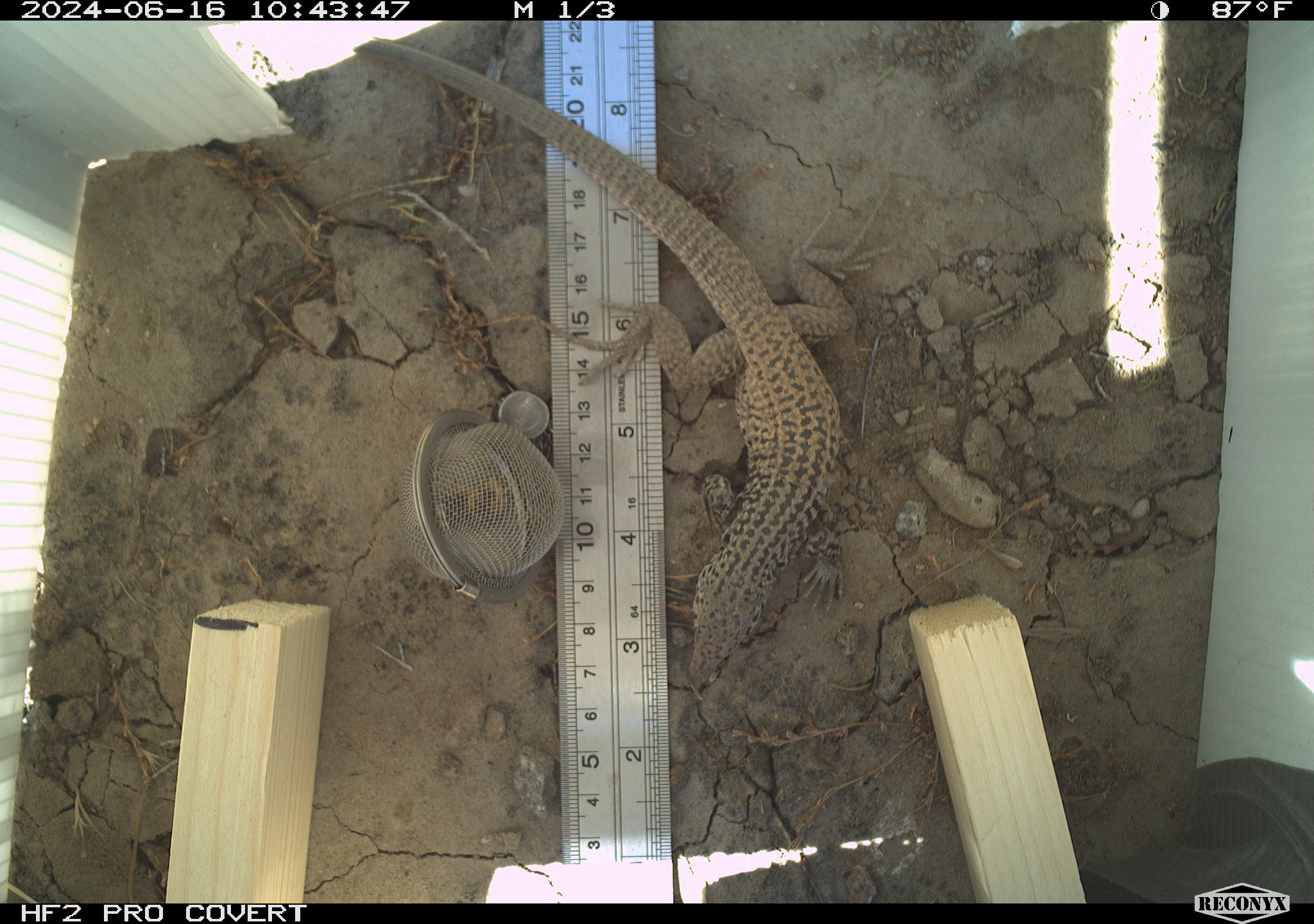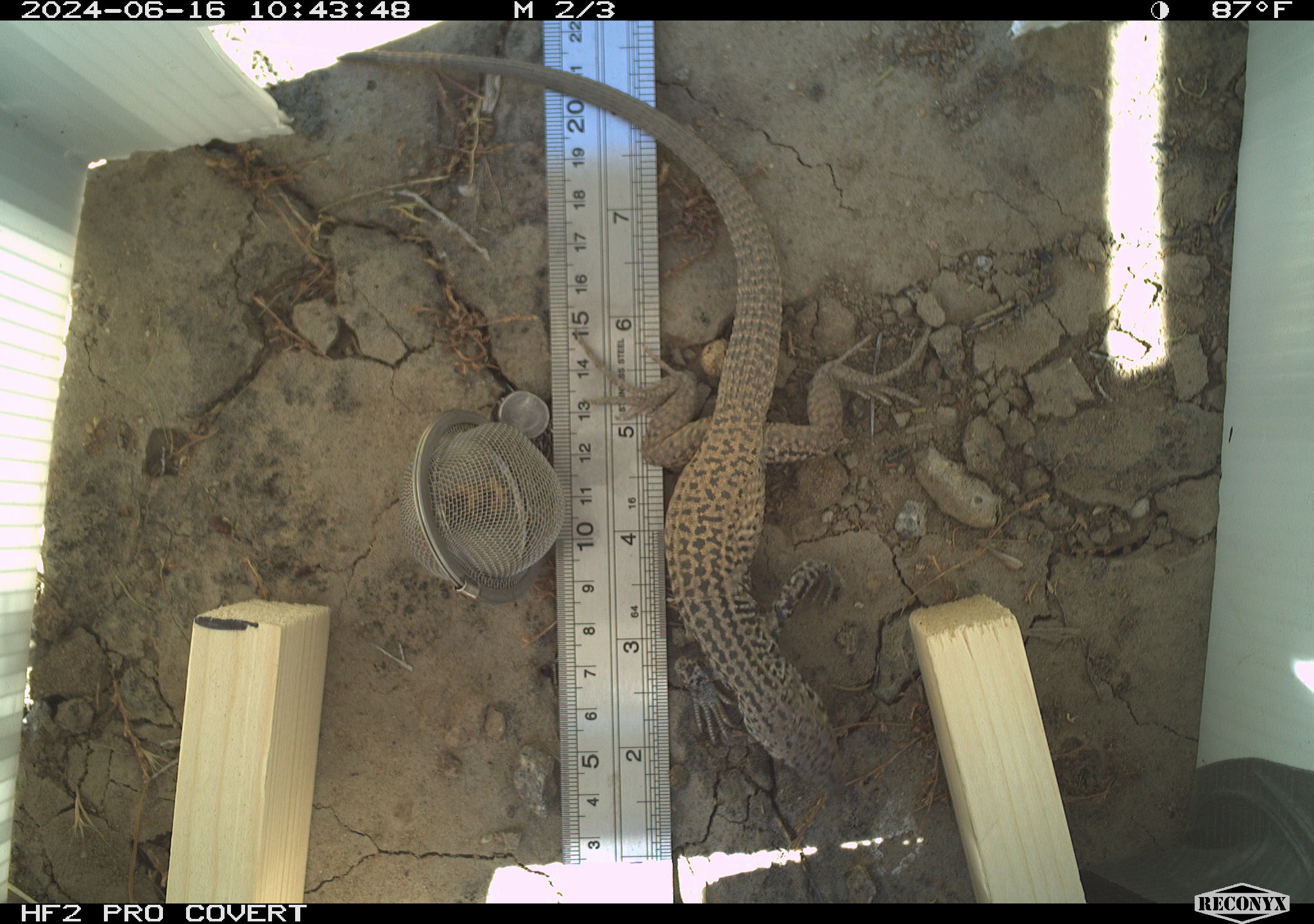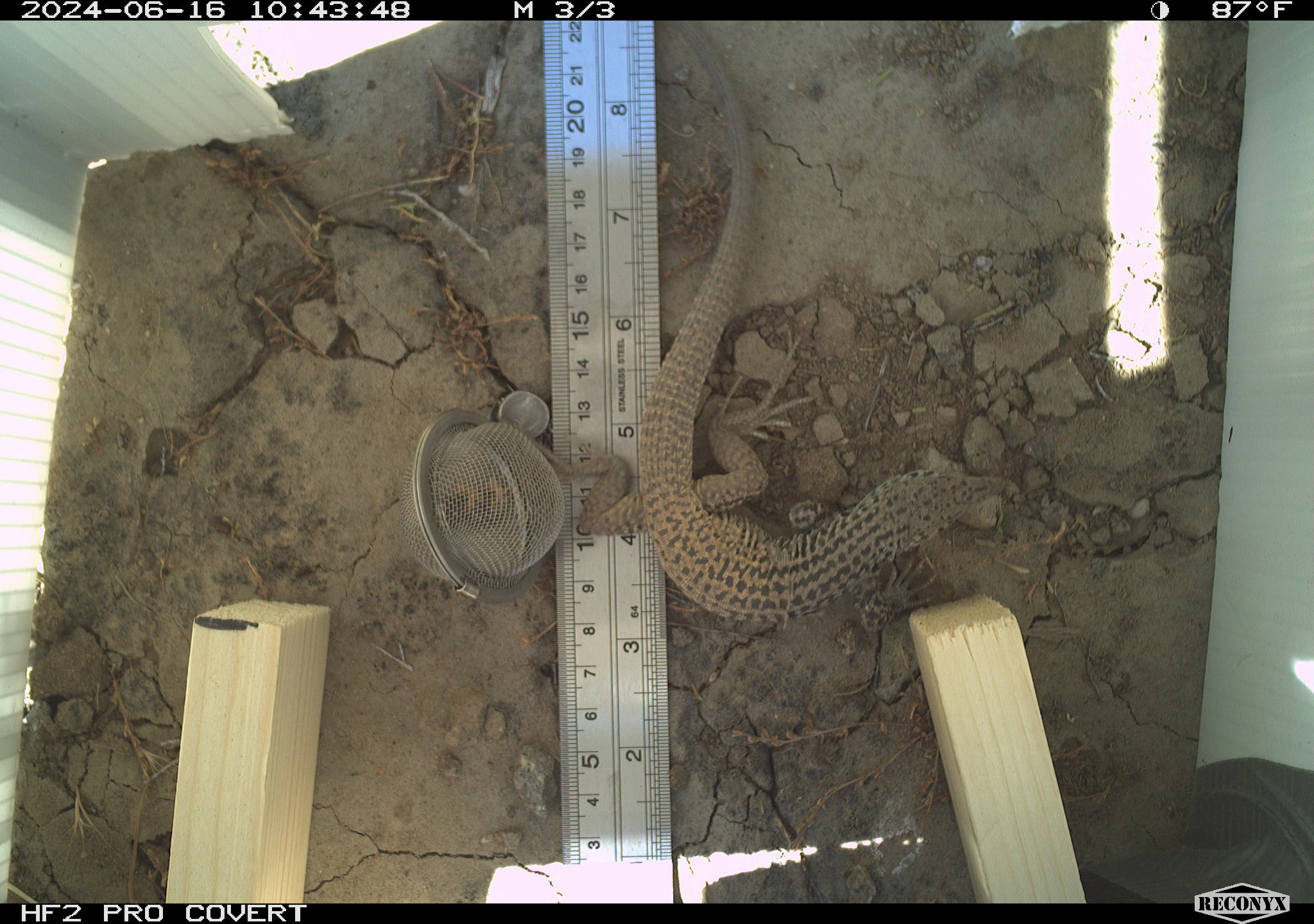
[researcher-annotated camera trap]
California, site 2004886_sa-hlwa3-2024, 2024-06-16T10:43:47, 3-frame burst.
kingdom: Animalia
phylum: Chordata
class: Reptilia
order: Squamata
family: Teiidae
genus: Aspidoscelis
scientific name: Aspidoscelis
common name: whiptail lizards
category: aspidoscelis species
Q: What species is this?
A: Aspidoscelis species (whiptail lizards) (Aspidoscelis).